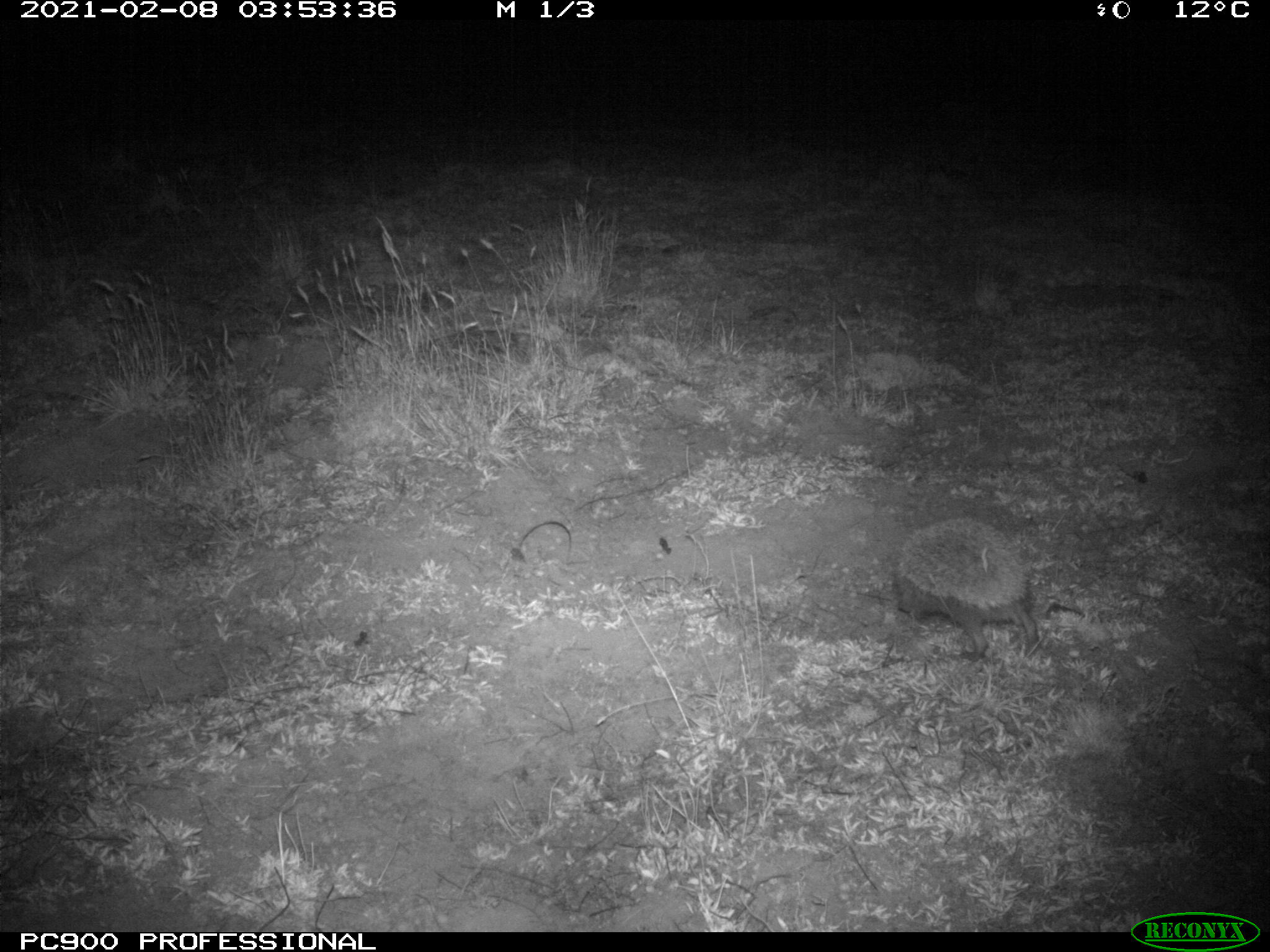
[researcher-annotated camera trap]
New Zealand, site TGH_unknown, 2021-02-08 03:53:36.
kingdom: Animalia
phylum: Chordata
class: Mammalia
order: Eulipotyphla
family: Erinaceidae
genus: Erinaceus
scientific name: Erinaceus europaeus europaeus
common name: european hedgehog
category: hedgehog